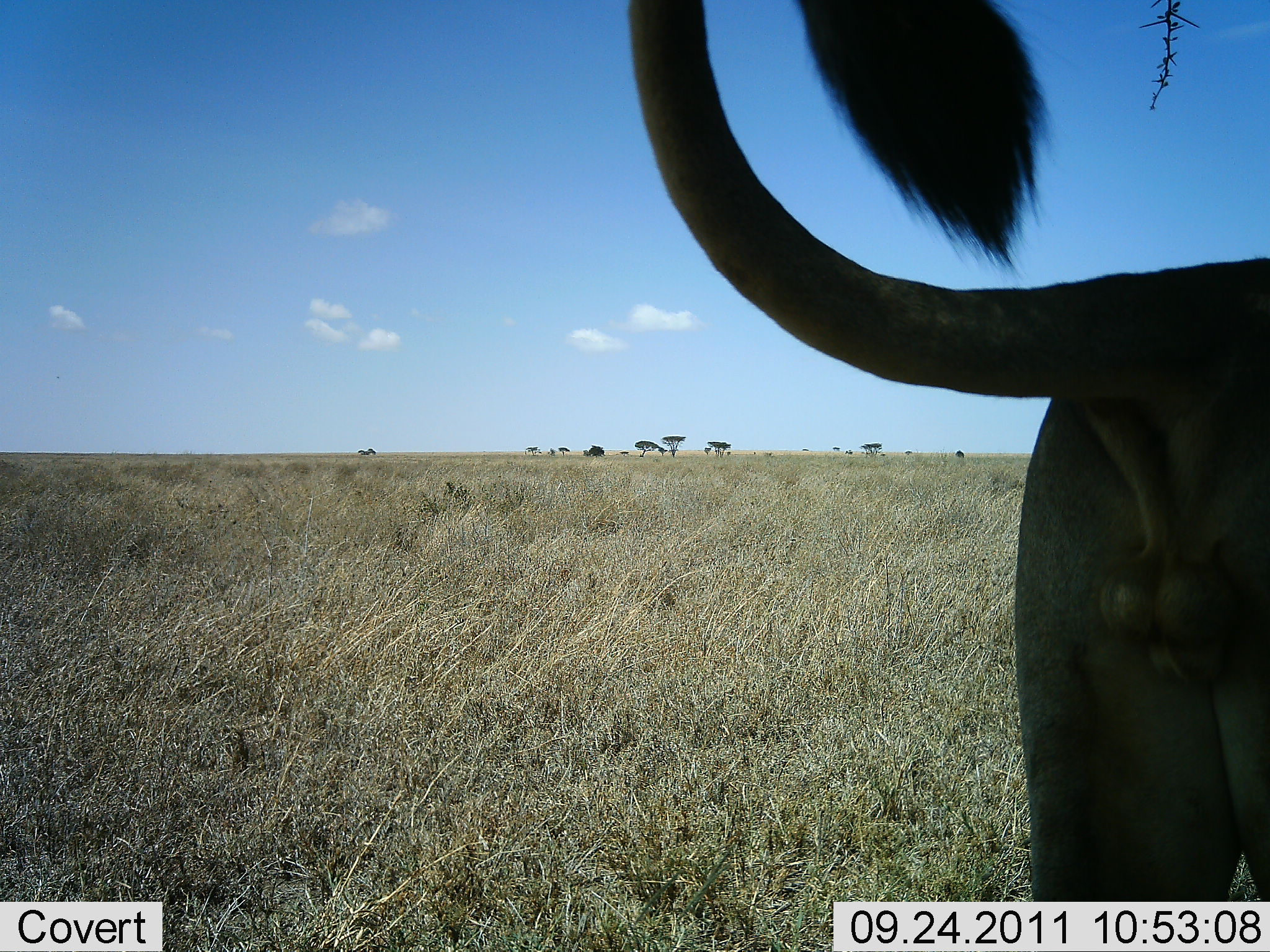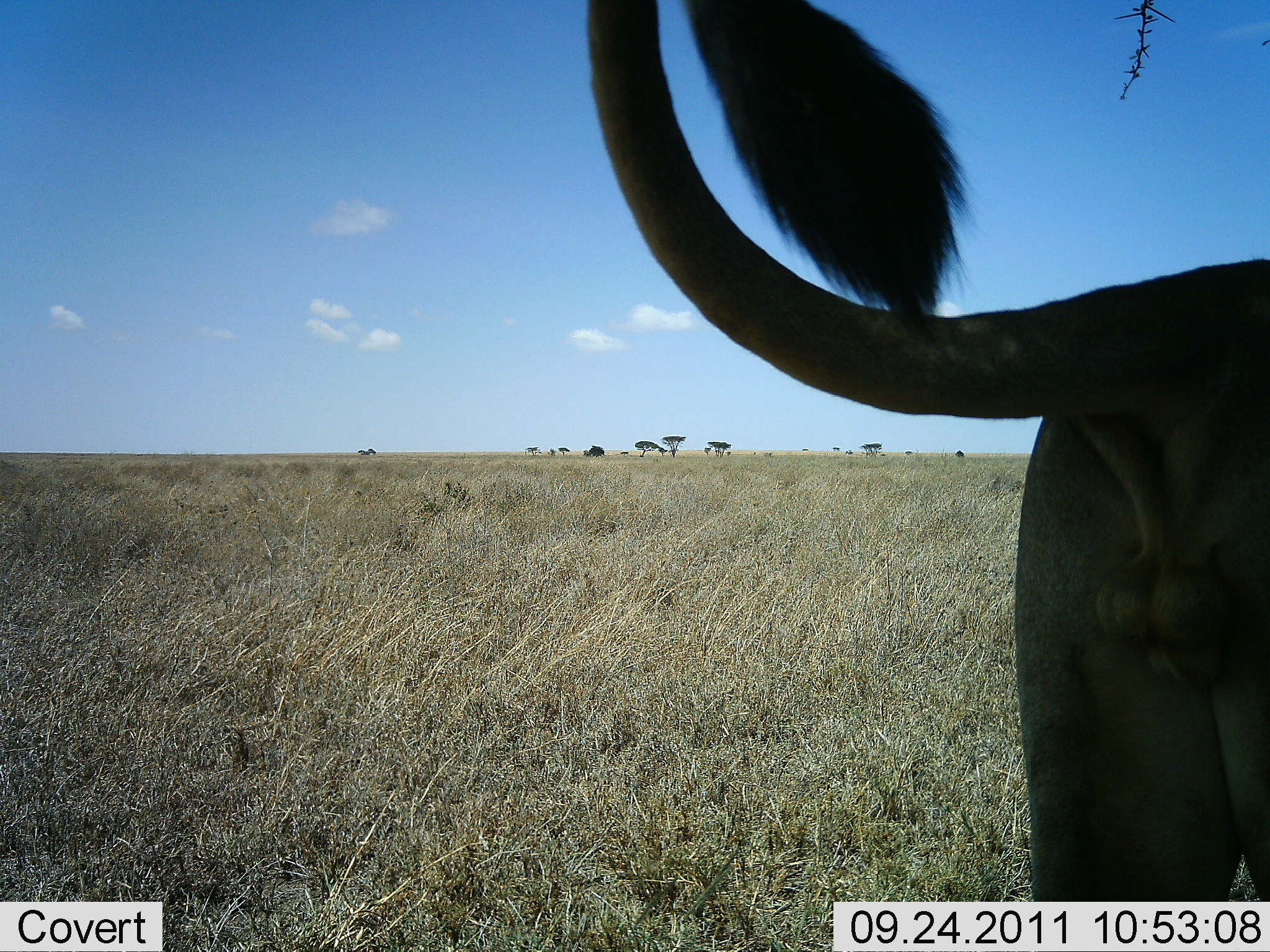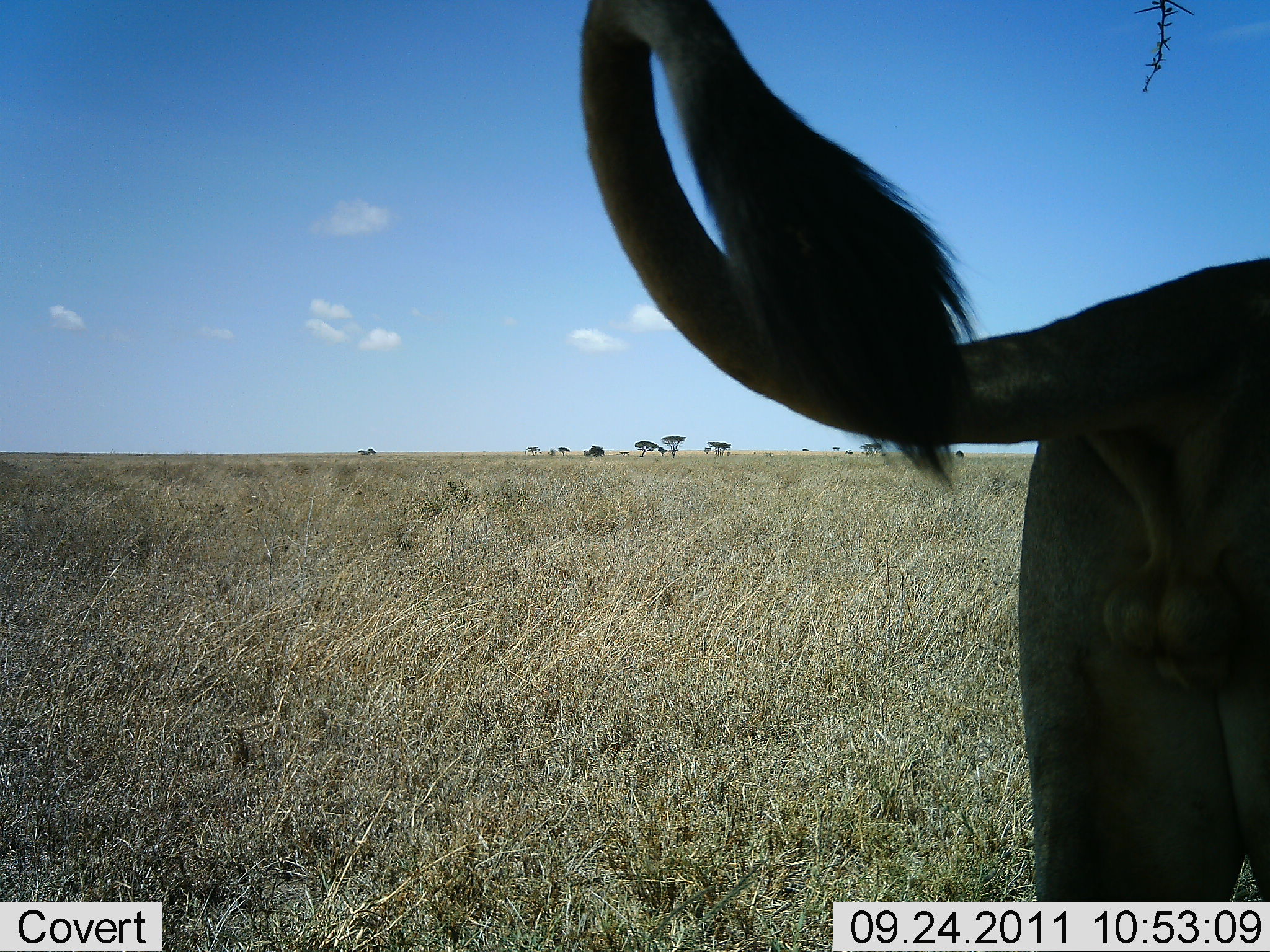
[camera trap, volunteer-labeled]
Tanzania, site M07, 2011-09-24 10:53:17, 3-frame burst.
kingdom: Animalia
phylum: Chordata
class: Mammalia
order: Carnivora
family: Felidae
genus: Panthera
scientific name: Panthera leo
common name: lion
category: lionmale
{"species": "lionmale (lion) (Panthera leo)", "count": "1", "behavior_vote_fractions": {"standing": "100%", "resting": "0%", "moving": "0%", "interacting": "9%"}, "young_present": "0%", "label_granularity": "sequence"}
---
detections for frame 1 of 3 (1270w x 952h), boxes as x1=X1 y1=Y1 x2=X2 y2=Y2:
animal: x1=620 y1=0 x2=1270 y2=952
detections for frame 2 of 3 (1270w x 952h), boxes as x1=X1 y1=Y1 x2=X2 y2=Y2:
animal: x1=567 y1=1 x2=1270 y2=952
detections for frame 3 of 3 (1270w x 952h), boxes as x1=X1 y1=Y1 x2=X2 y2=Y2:
animal: x1=573 y1=0 x2=1270 y2=952